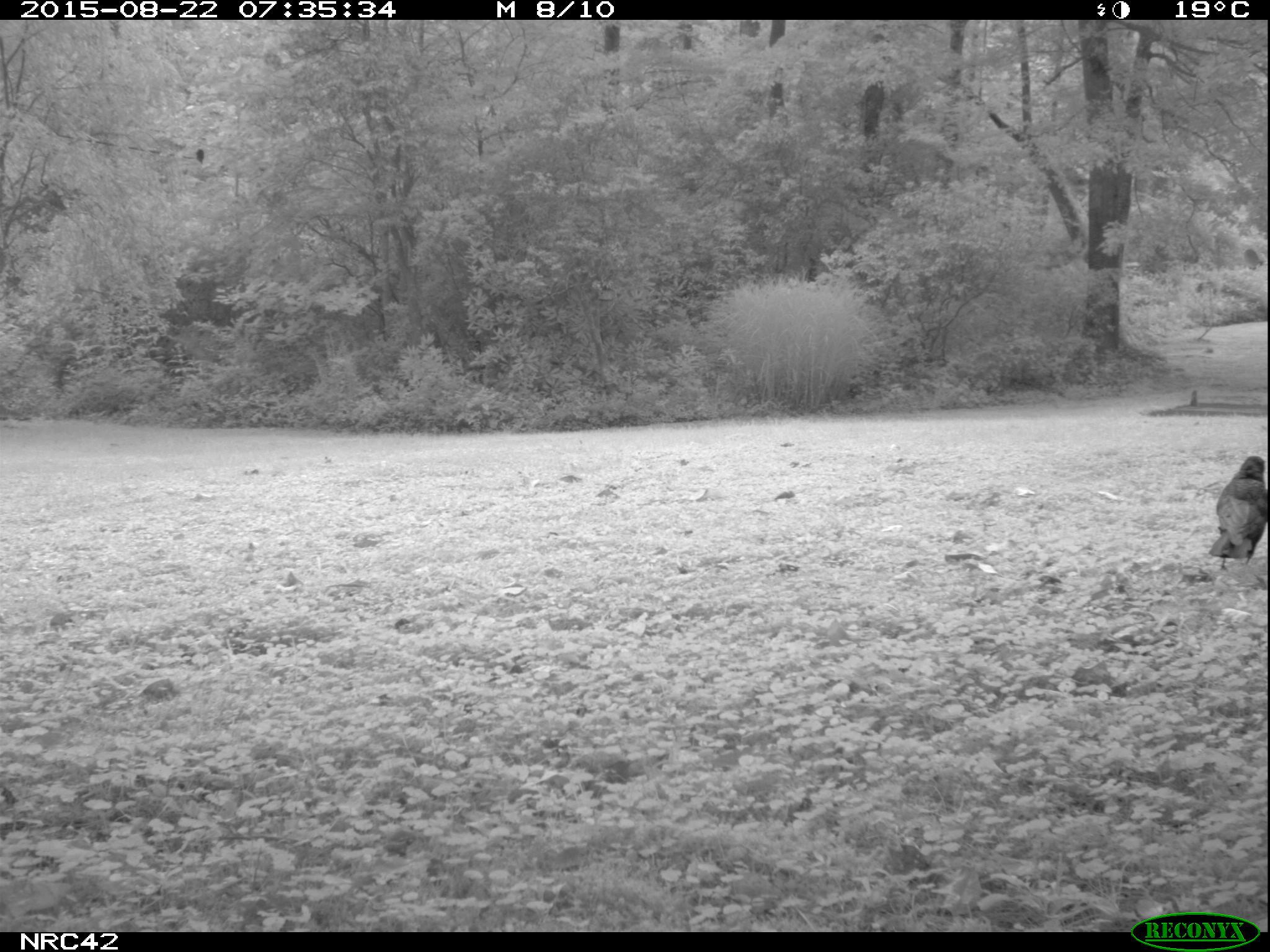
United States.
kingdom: Animalia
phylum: Chordata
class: Aves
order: Passeriformes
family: Corvidae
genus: Corvus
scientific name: Corvus brachyrhynchos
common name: american crow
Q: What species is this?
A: American Crow (Corvus brachyrhynchos).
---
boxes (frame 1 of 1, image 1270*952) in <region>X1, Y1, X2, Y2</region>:
American Crow: <region>1203, 444, 1270, 583</region>